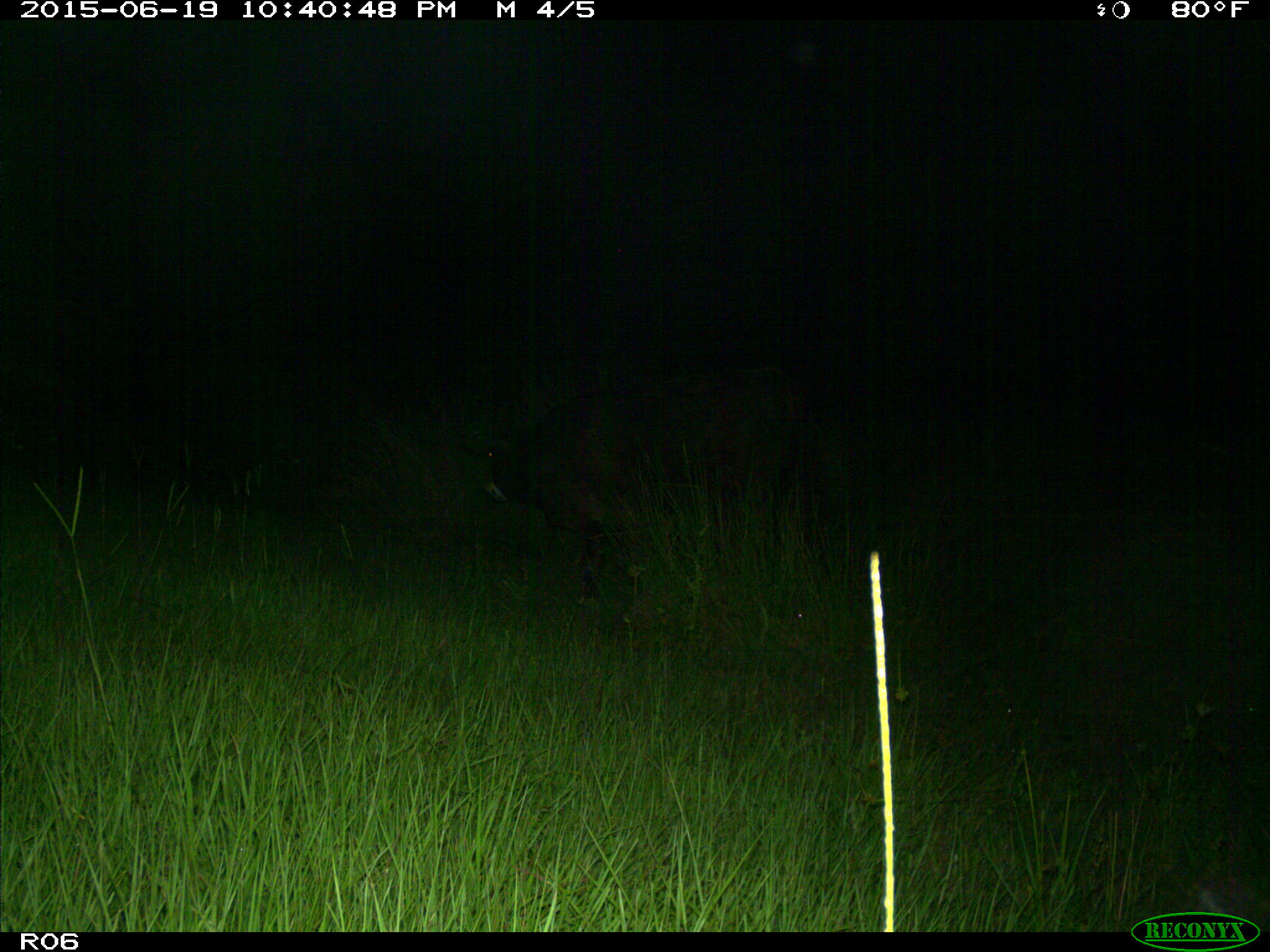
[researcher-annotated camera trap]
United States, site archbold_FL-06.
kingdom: Animalia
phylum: Chordata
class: Mammalia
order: Artiodactyla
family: Bovidae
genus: Bos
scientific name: Bos taurus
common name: domestic cow